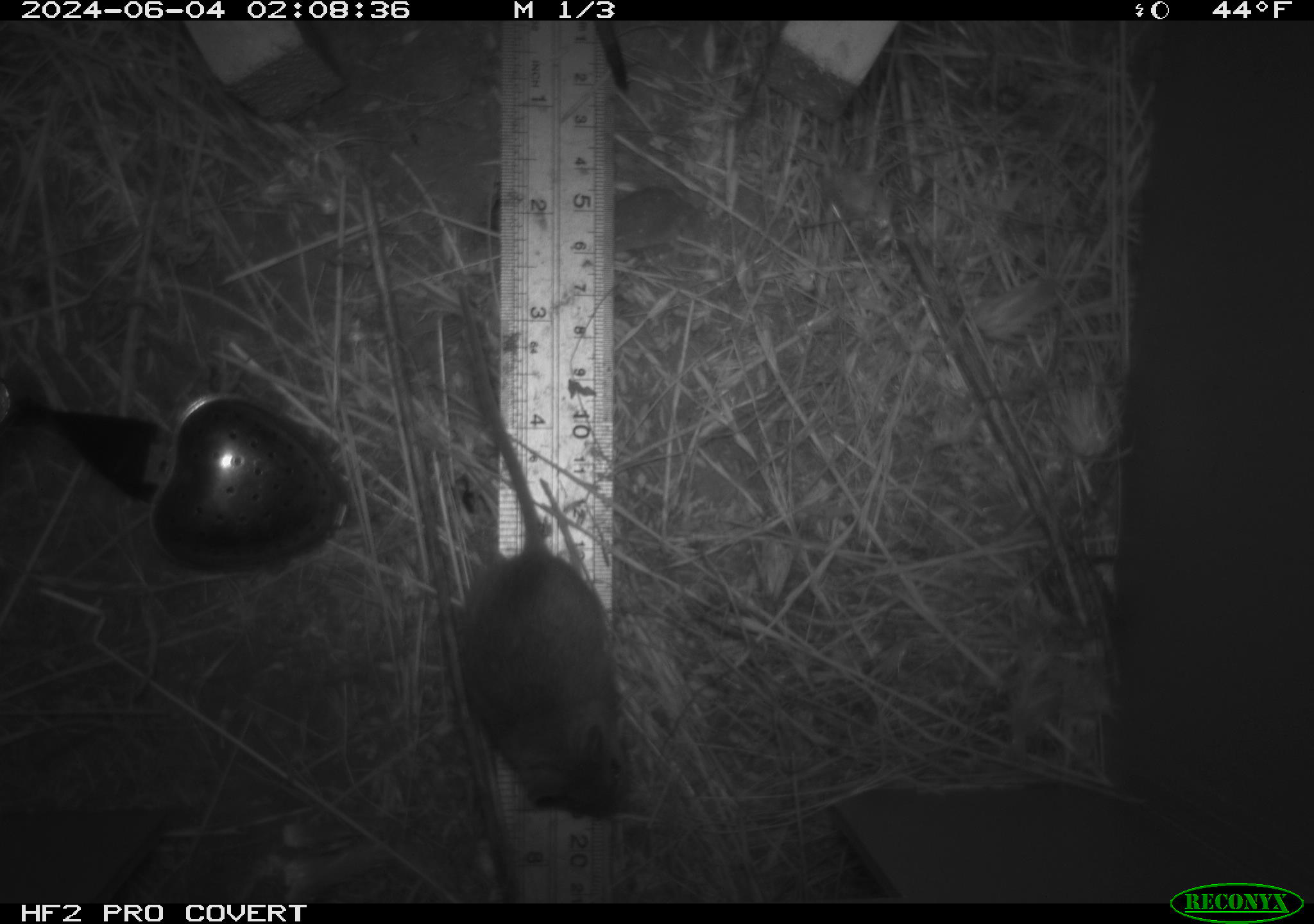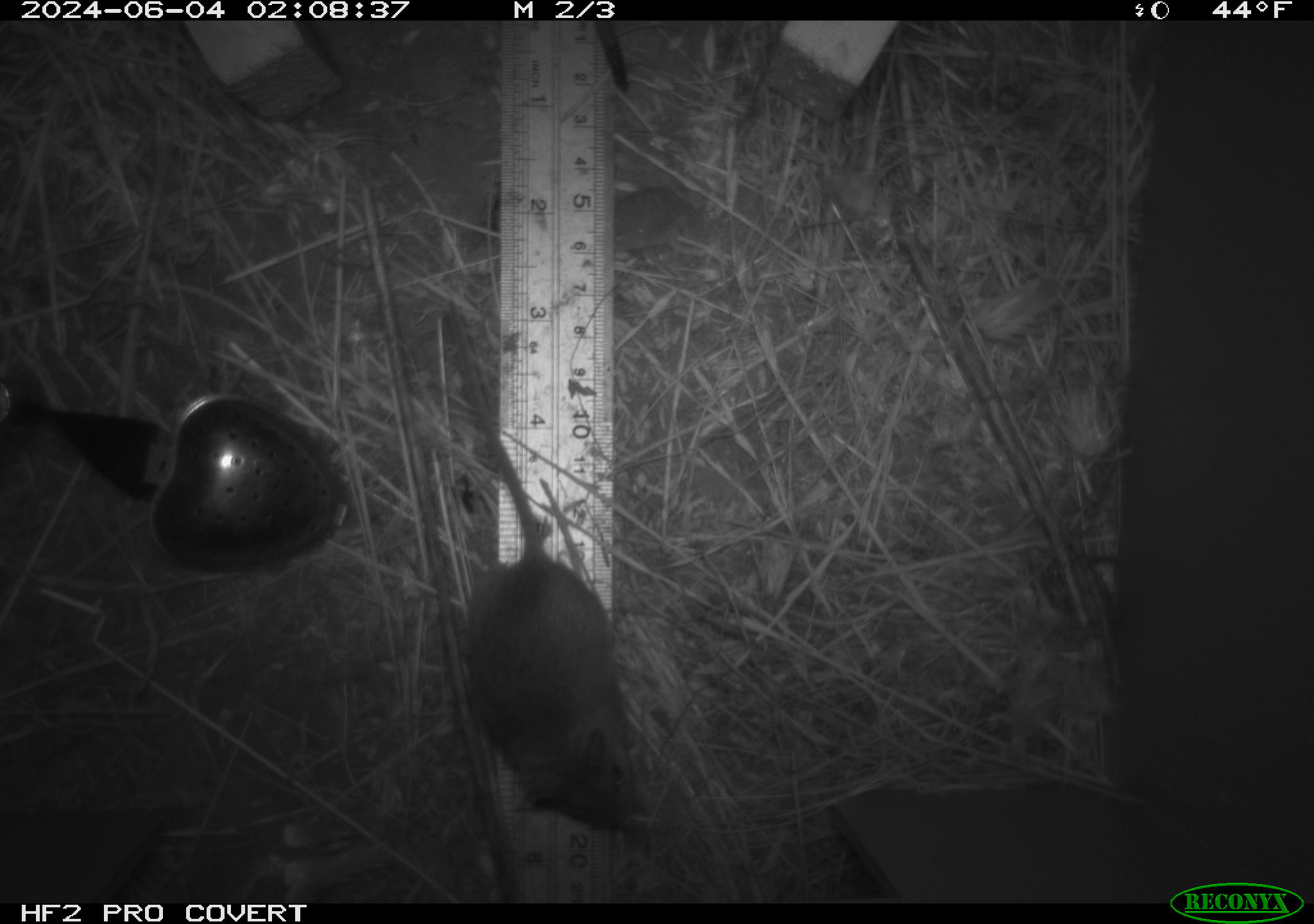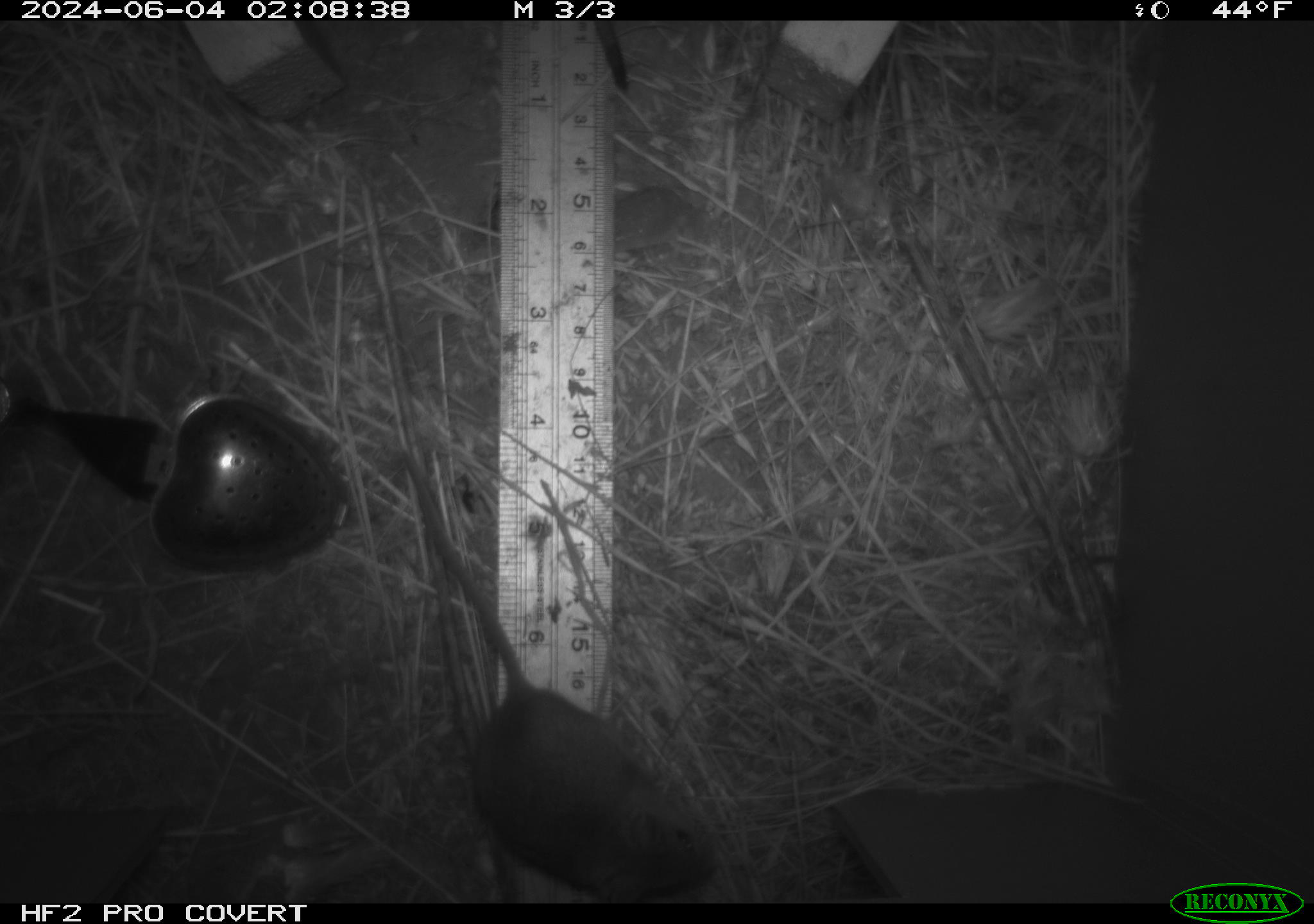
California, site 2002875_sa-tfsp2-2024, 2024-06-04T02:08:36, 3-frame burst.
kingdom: Animalia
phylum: Chordata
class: Mammalia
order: Rodentia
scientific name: Rodentia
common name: mouse species